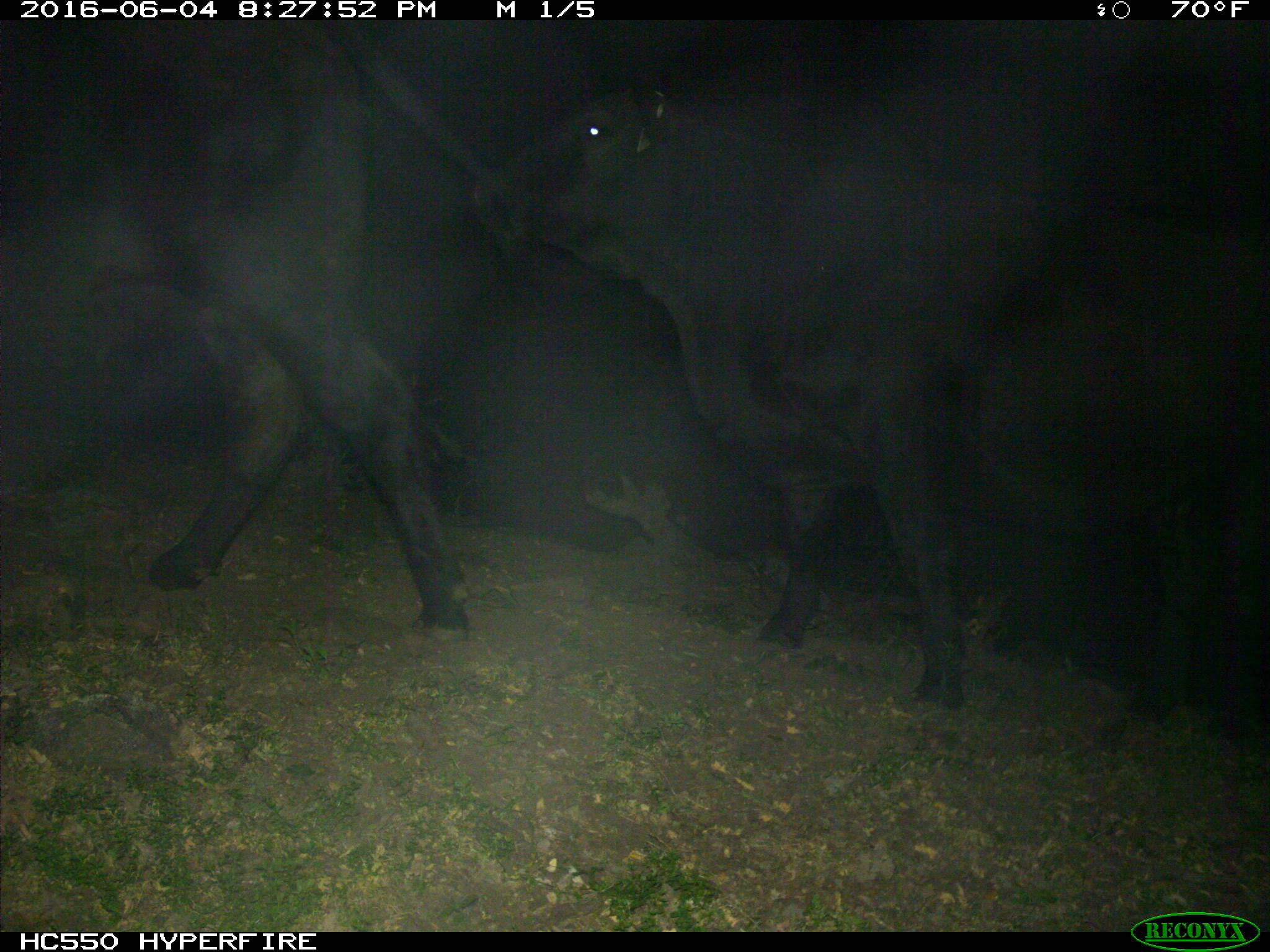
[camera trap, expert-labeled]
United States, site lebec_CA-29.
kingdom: Animalia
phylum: Chordata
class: Mammalia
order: Artiodactyla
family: Bovidae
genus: Bos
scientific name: Bos taurus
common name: domestic cow